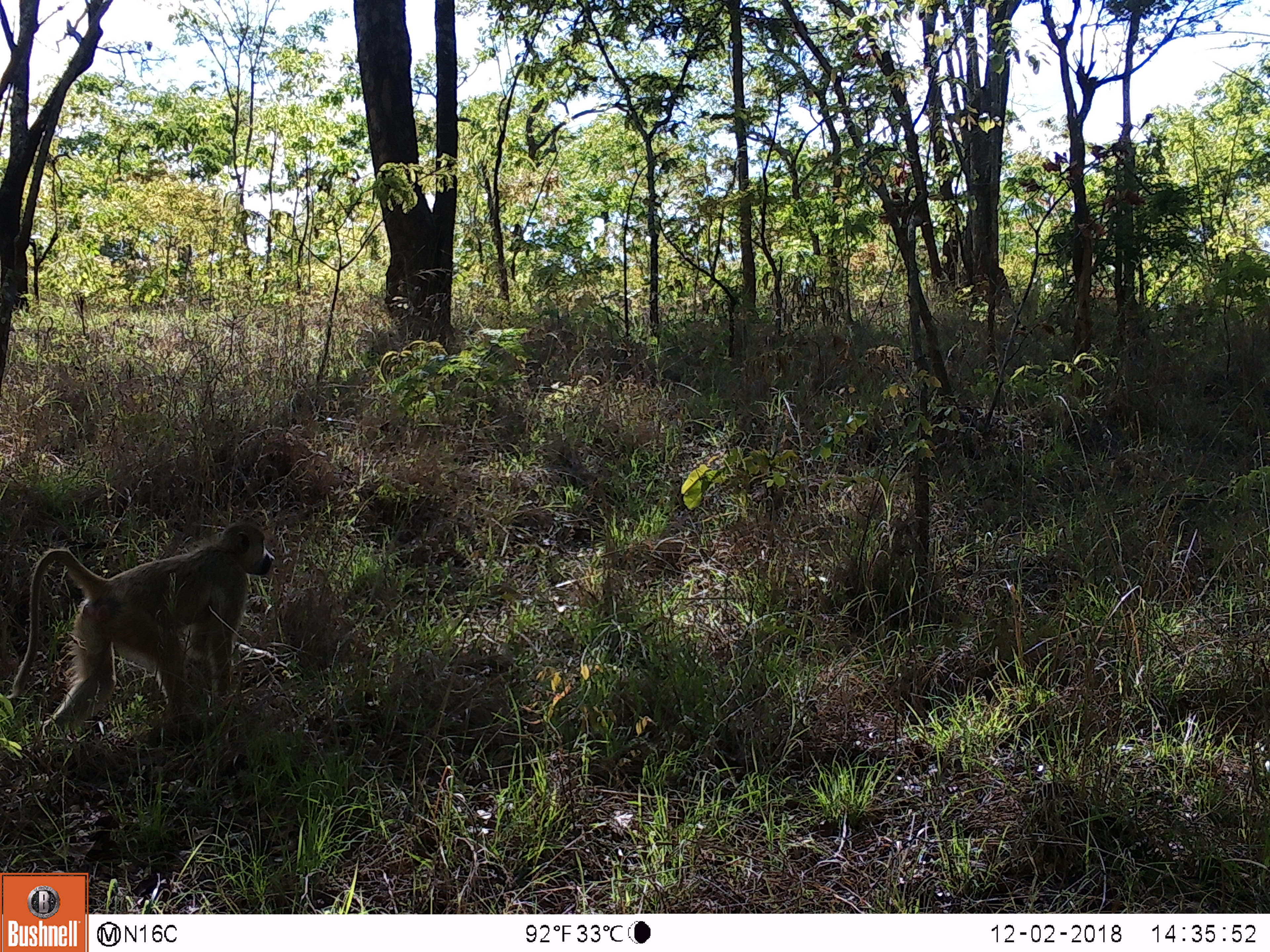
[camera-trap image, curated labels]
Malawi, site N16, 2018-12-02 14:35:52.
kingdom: Animalia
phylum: Chordata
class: Mammalia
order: Primates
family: Cercopithecidae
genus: Papio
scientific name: Papio cynocephalus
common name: yellow baboon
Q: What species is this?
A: Yellow baboon (Papio cynocephalus).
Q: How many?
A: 1.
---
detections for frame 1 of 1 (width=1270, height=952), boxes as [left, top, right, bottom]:
yellow baboon: [8, 511, 276, 753]